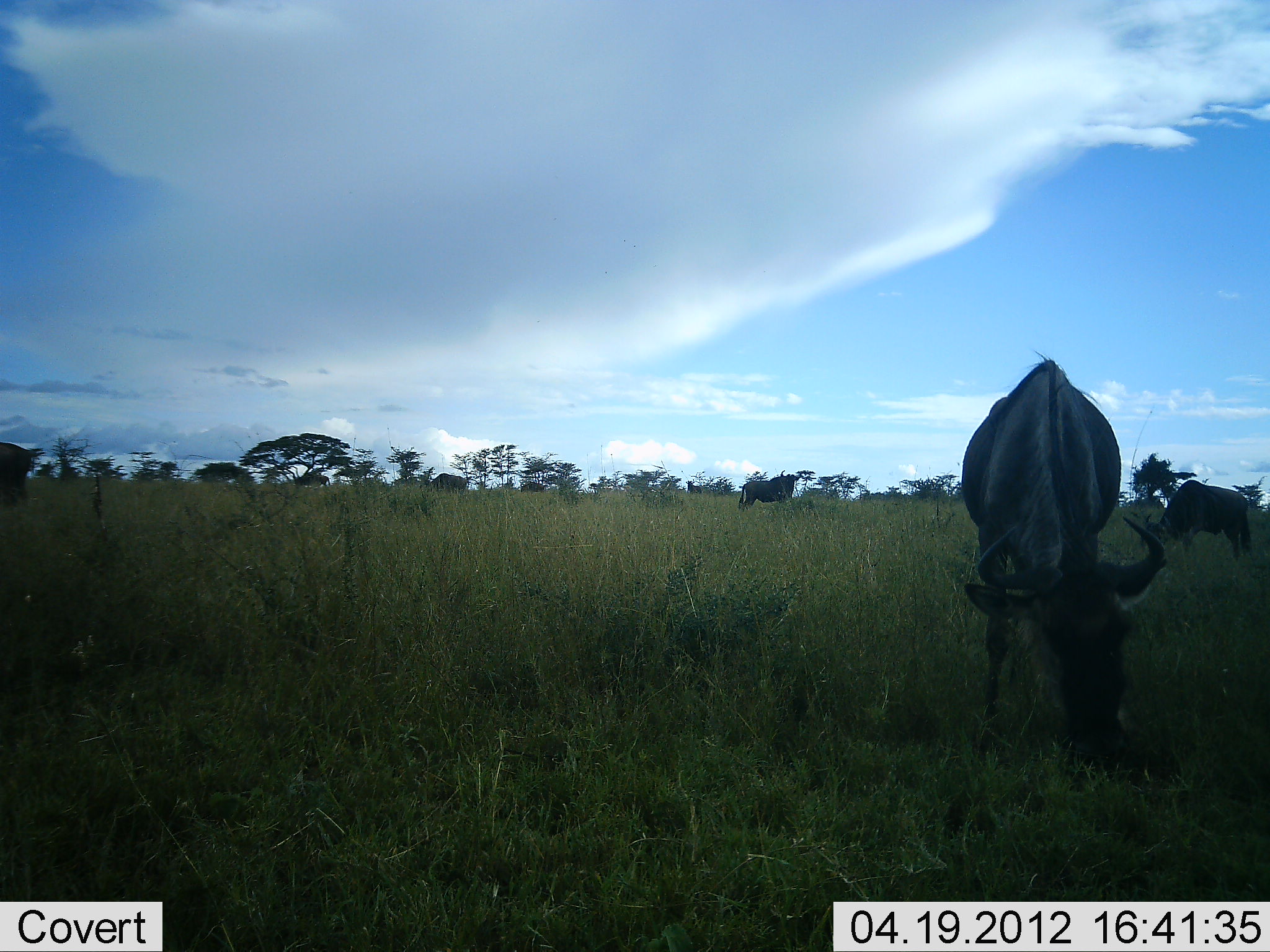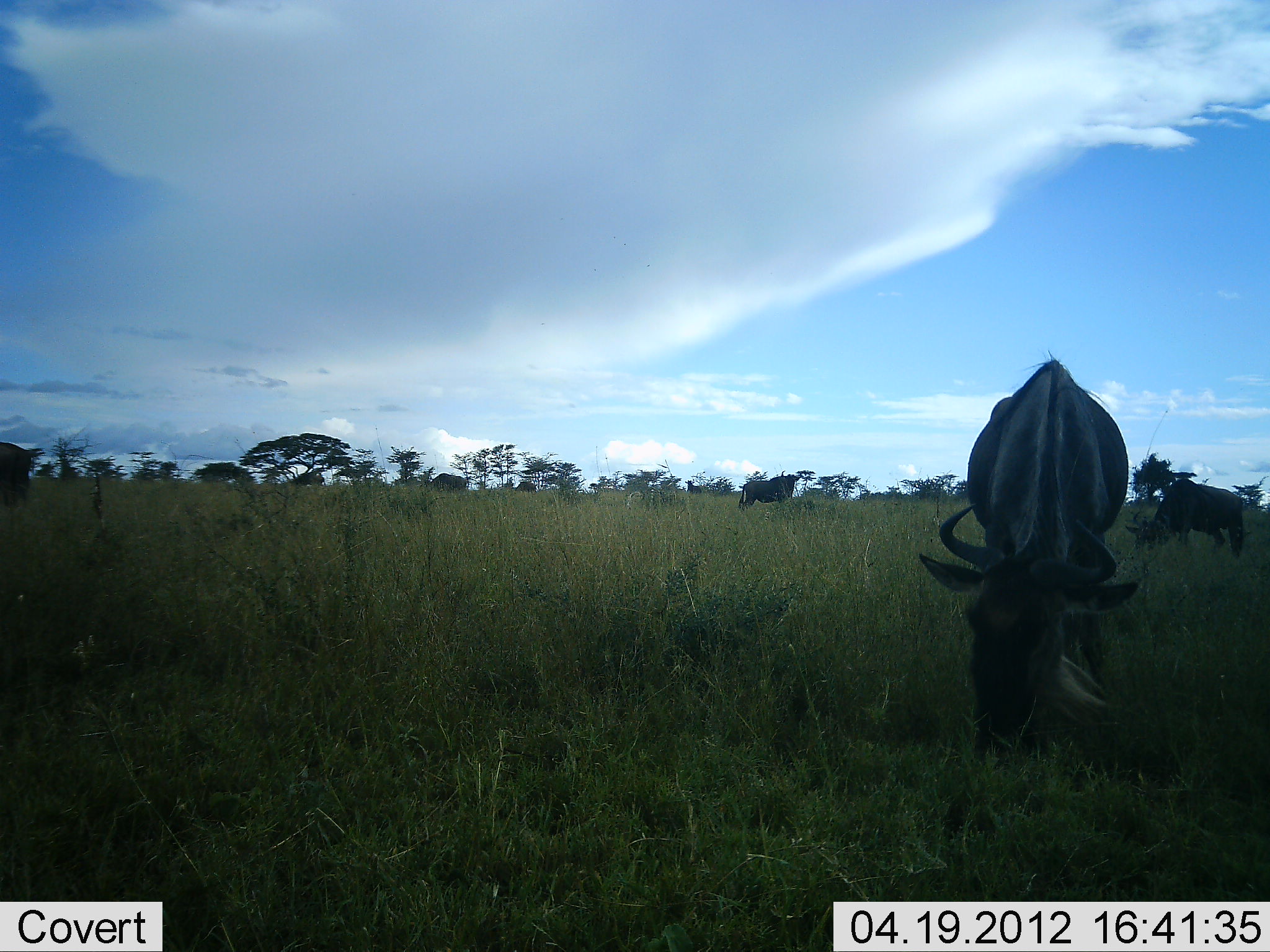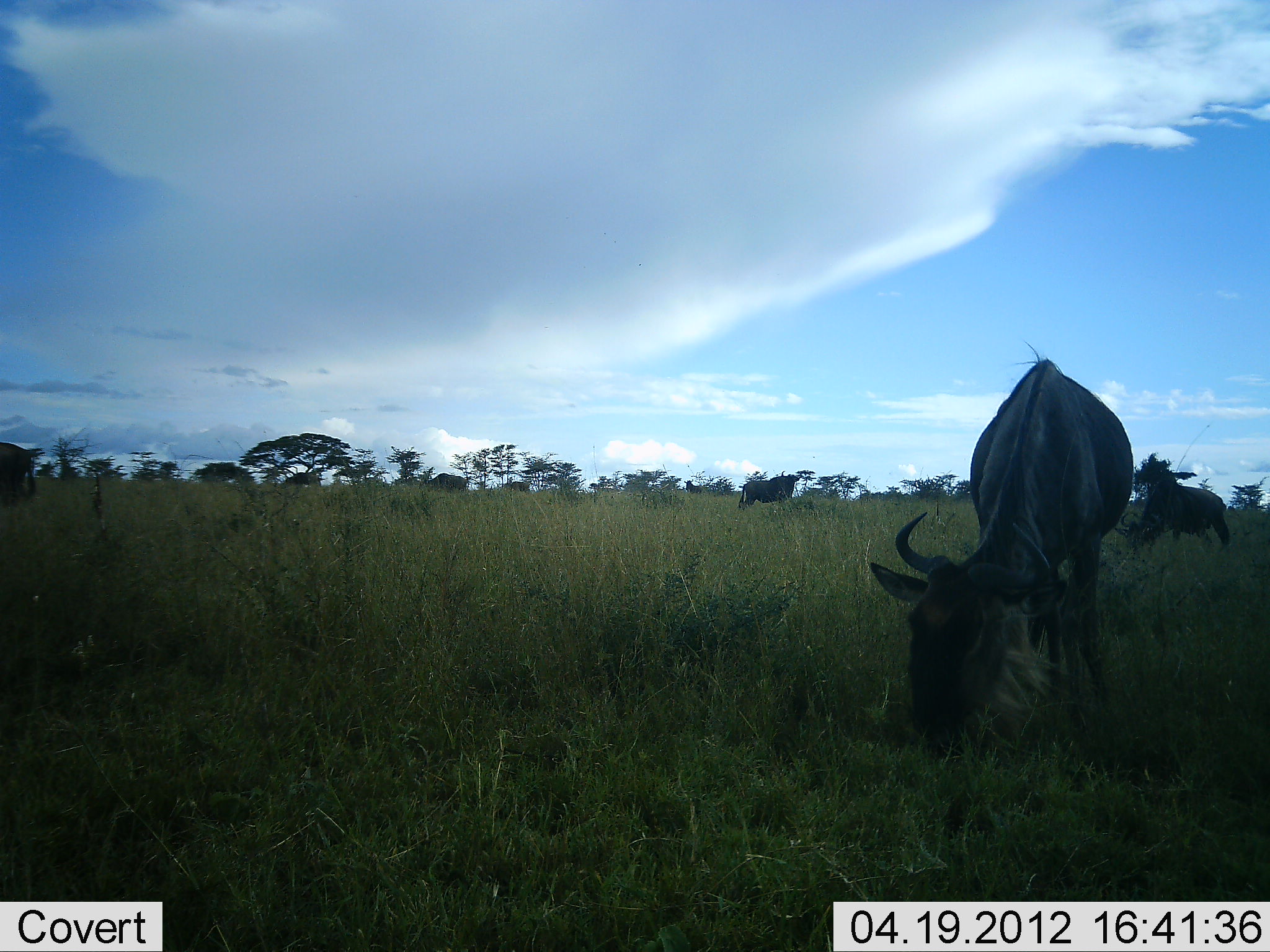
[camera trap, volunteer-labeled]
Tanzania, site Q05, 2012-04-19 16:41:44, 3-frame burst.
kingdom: Animalia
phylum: Chordata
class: Mammalia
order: Artiodactyla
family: Bovidae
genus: Connochaetes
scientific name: Connochaetes taurinus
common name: blue wildebeest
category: wildebeest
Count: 6.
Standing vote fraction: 40%.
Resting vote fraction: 0%.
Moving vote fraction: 20%.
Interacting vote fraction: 0%.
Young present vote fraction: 0%.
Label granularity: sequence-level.